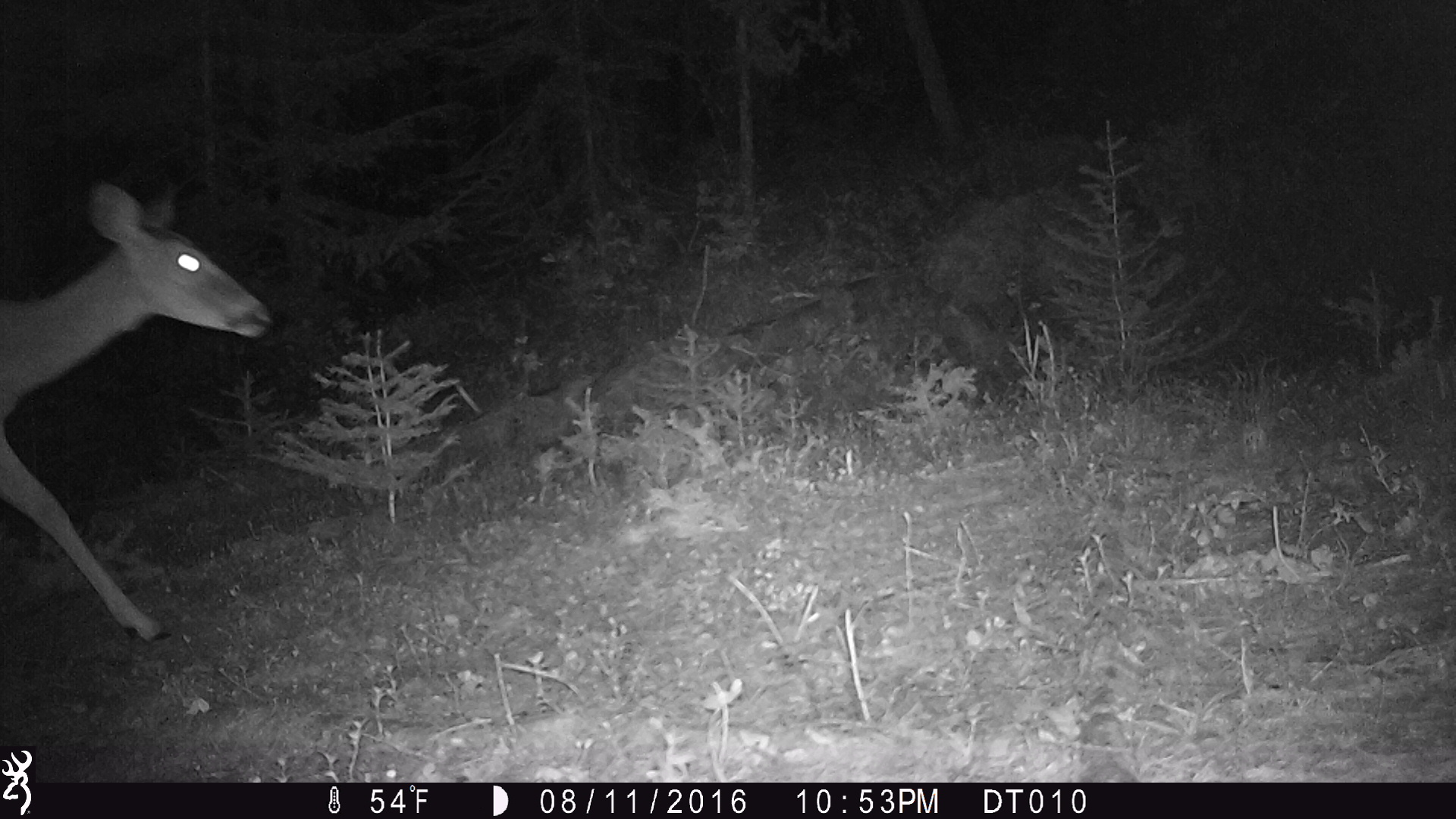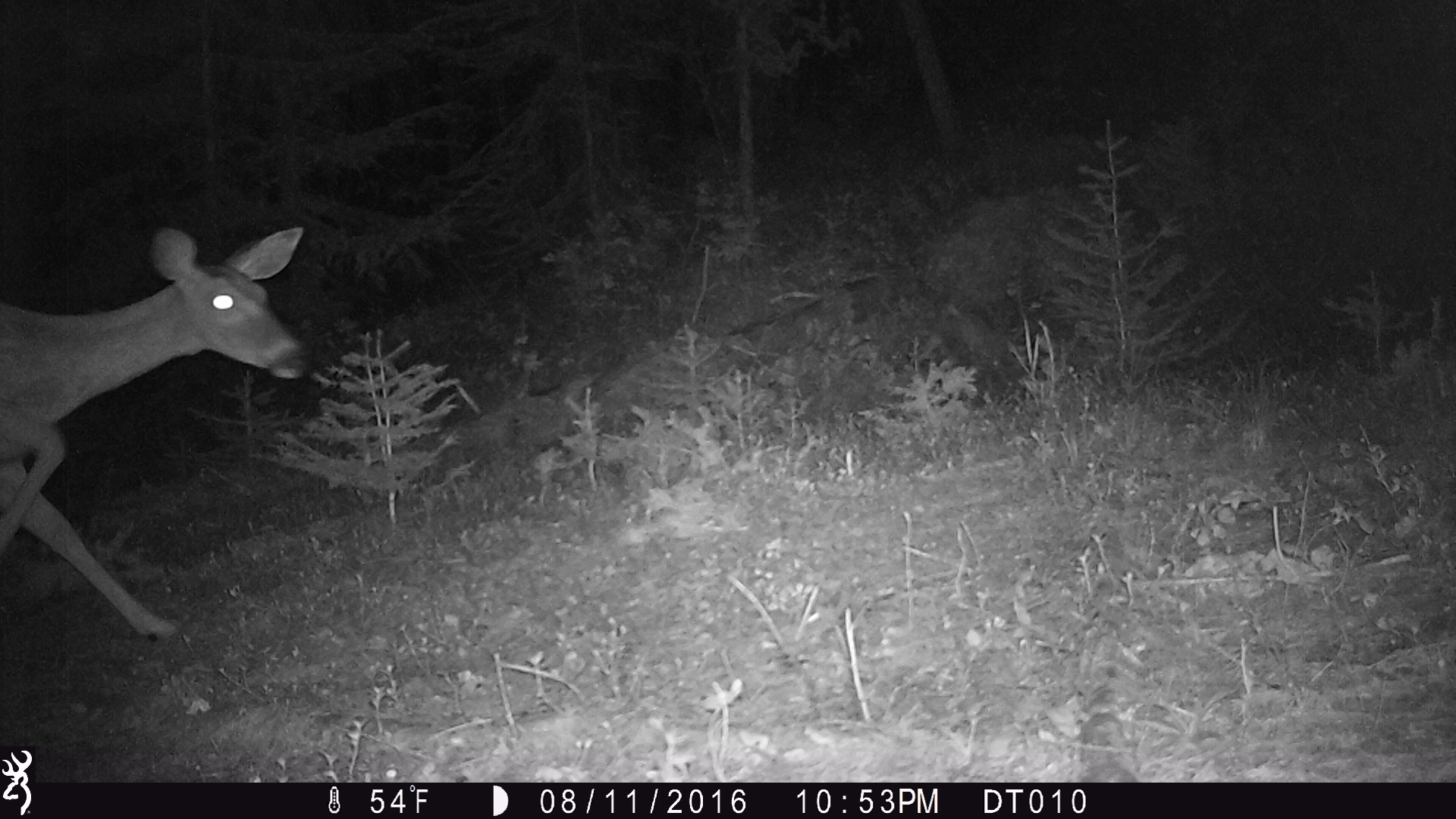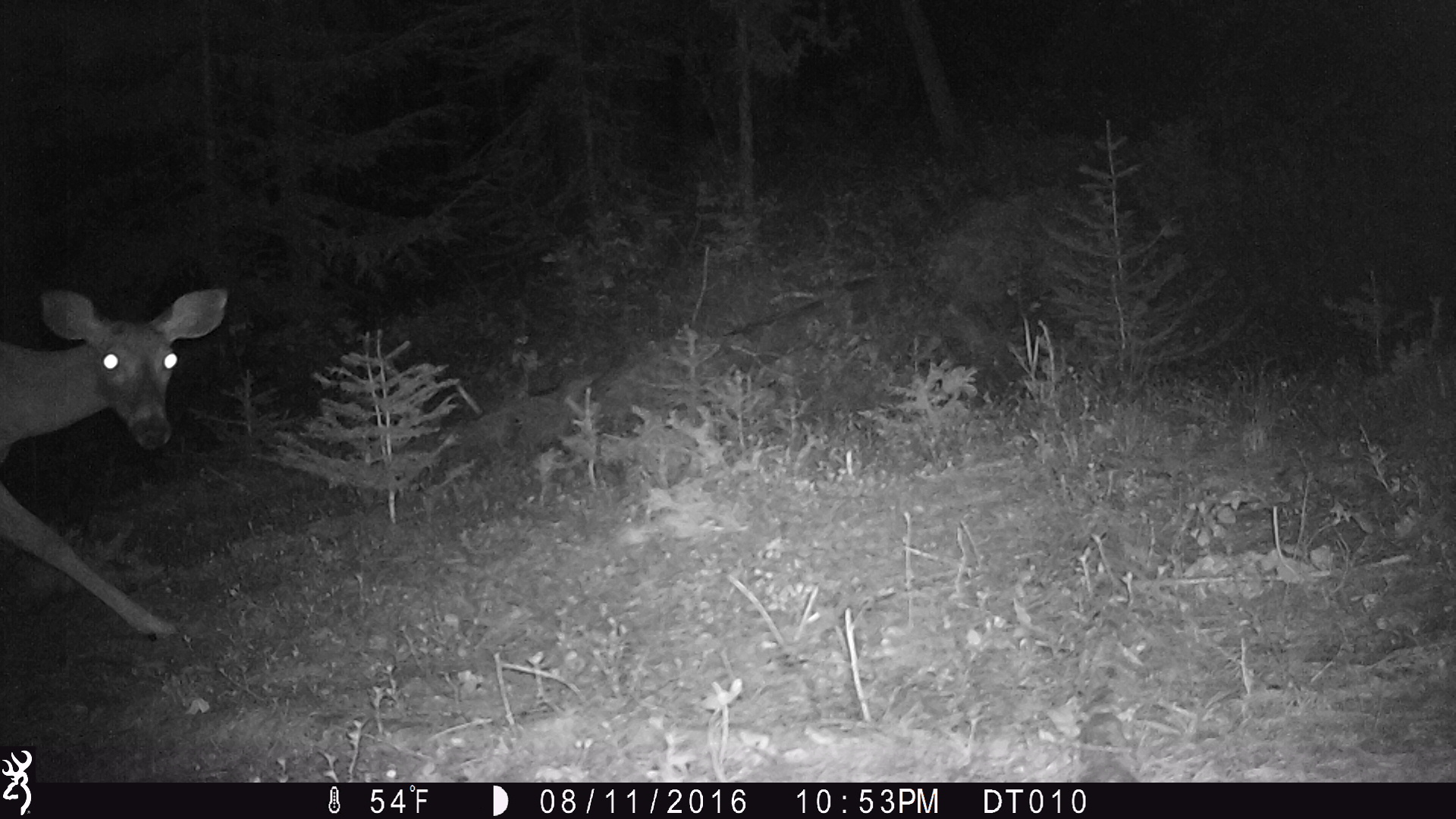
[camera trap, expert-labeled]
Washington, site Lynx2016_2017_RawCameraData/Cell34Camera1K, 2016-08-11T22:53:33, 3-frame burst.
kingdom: Animalia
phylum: Chordata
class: Mammalia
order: Artiodactyla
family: Cervidae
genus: Odocoileus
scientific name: Odocoileus virginianus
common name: white-tailed deer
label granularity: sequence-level